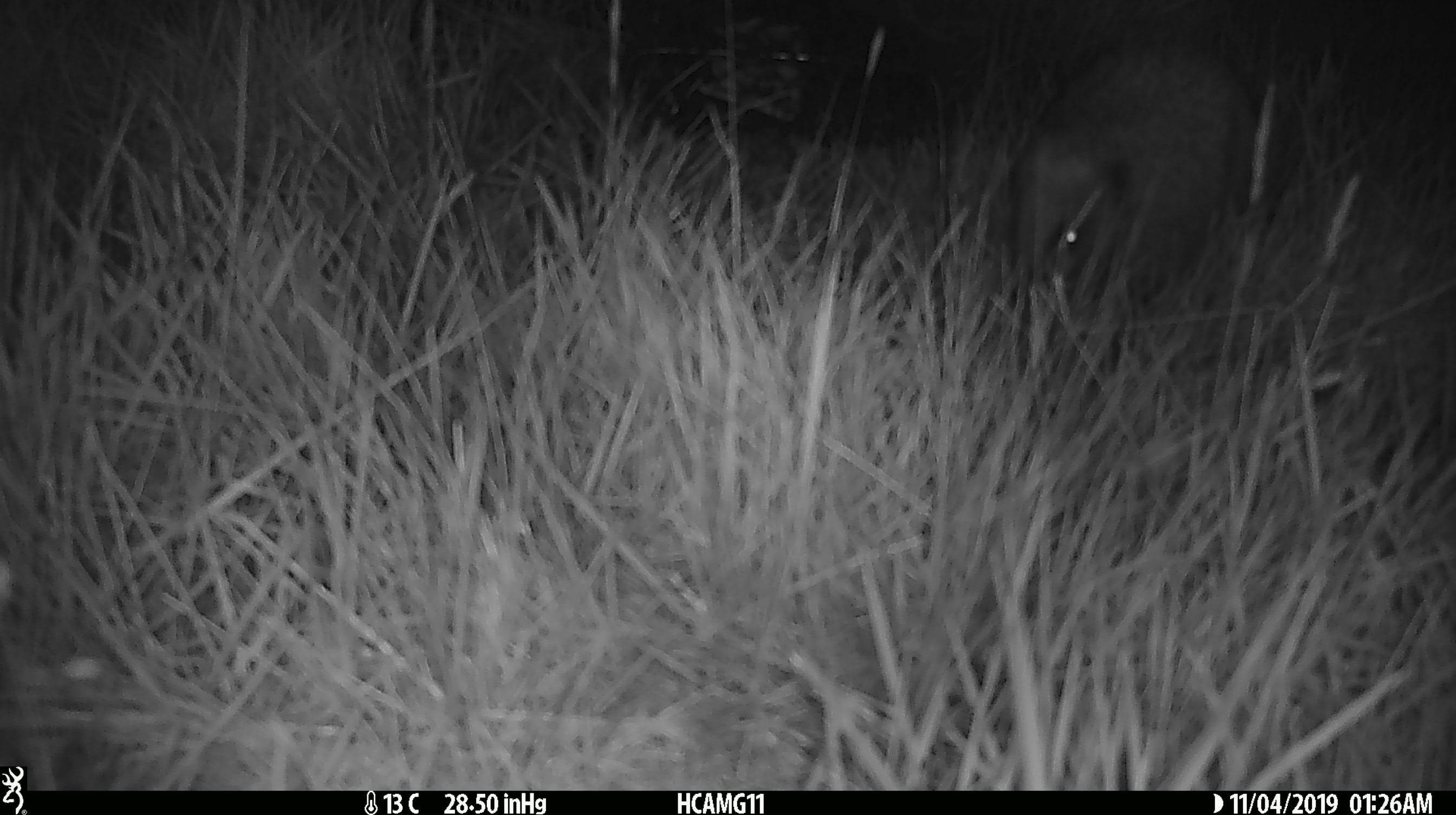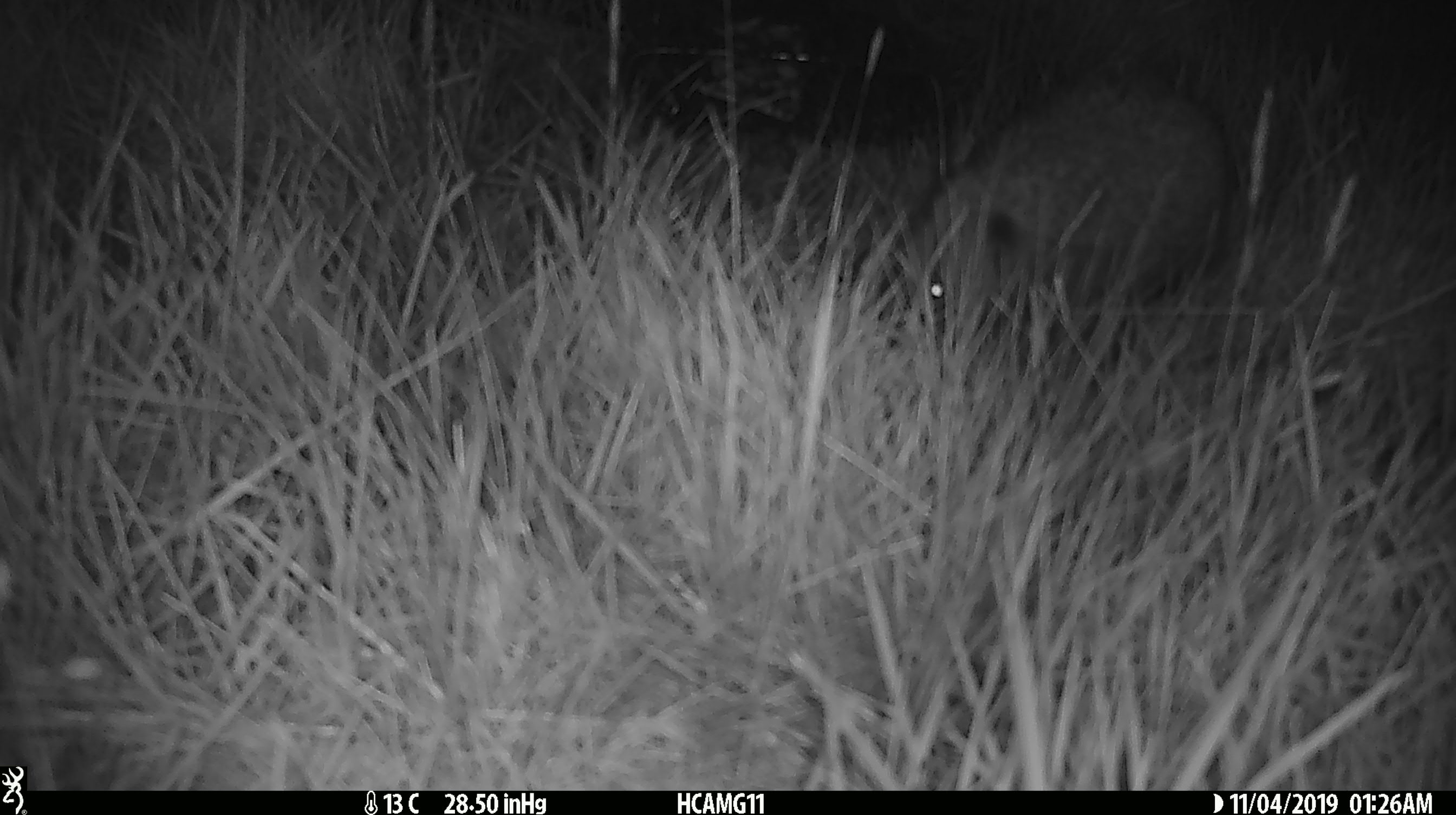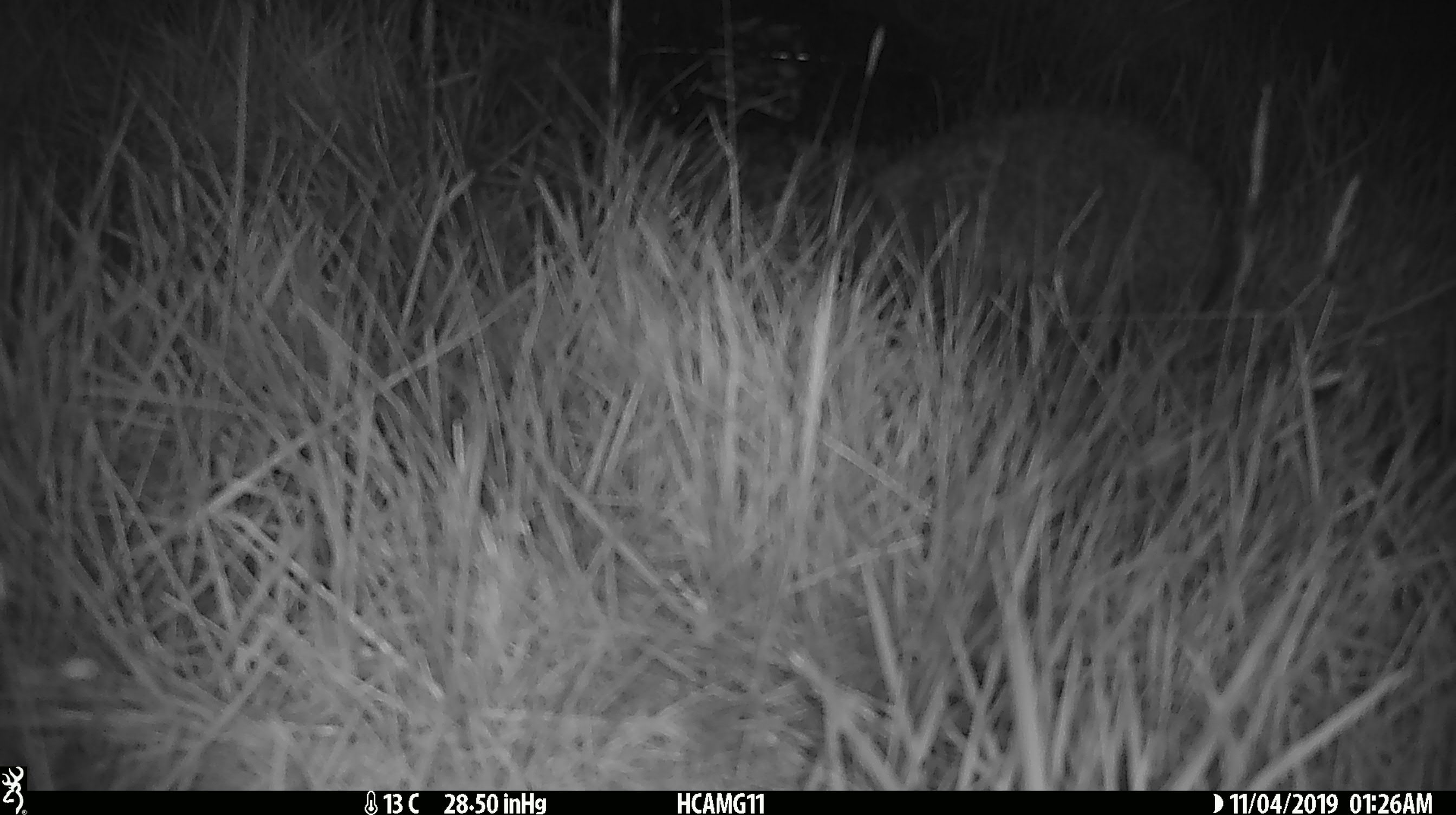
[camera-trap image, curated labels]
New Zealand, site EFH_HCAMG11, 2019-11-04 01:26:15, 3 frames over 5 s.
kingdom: Animalia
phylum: Chordata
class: Mammalia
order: Eulipotyphla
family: Erinaceidae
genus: Erinaceus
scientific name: Erinaceus europaeus europaeus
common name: european hedgehog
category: hedgehog